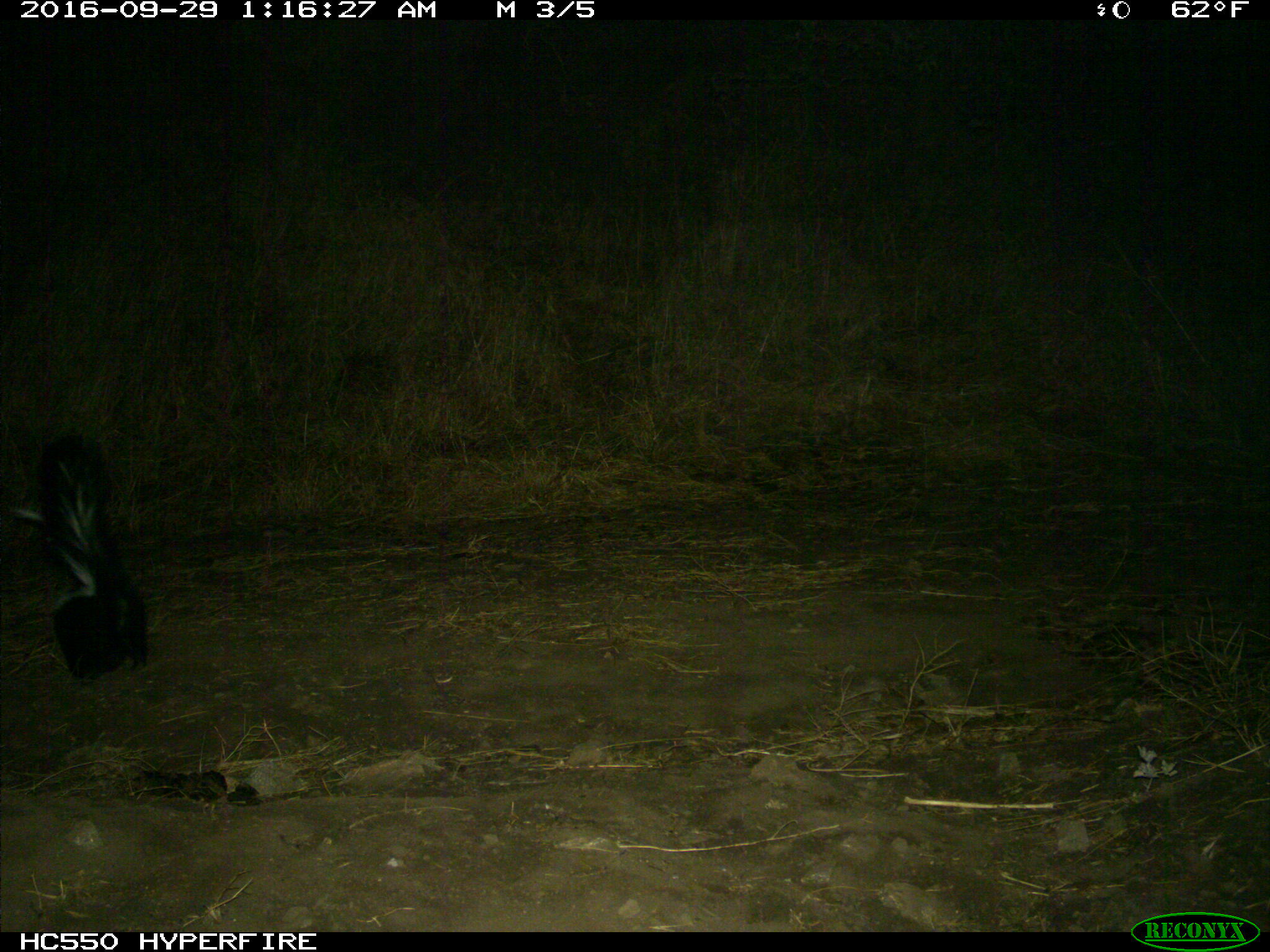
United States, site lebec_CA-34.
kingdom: Animalia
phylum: Chordata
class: Mammalia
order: Carnivora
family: Mephitidae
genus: Mephitis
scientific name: Mephitis mephitis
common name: striped skunk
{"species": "Mephitis mephitis (striped skunk)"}